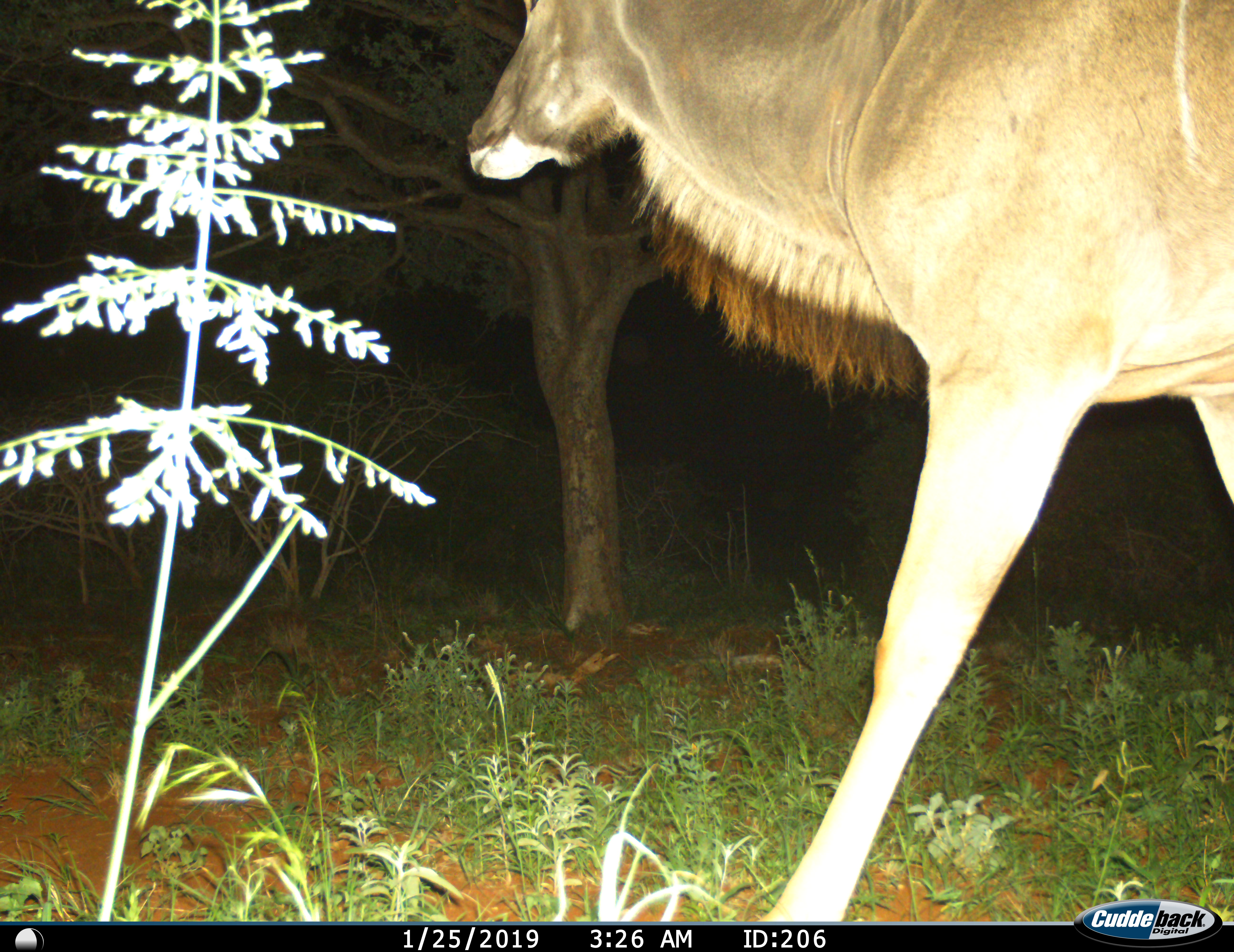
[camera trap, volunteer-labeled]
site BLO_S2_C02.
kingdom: Animalia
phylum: Chordata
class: Mammalia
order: Artiodactyla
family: Bovidae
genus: Tragelaphus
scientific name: Tragelaphus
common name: kudu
Kudu (Tragelaphus), count 1. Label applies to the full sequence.